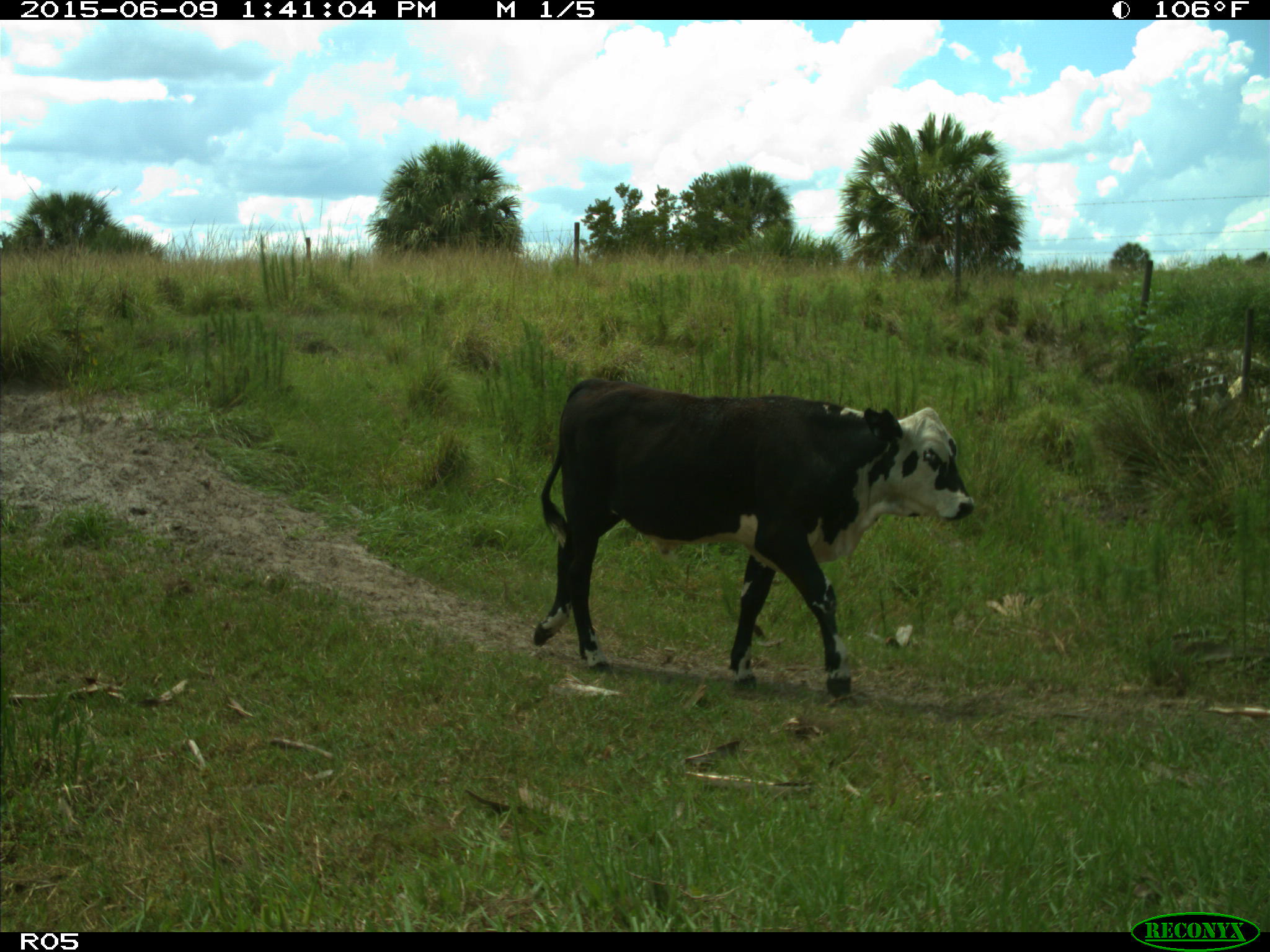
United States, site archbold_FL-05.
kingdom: Animalia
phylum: Chordata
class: Mammalia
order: Artiodactyla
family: Bovidae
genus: Bos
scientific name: Bos taurus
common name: domestic cow